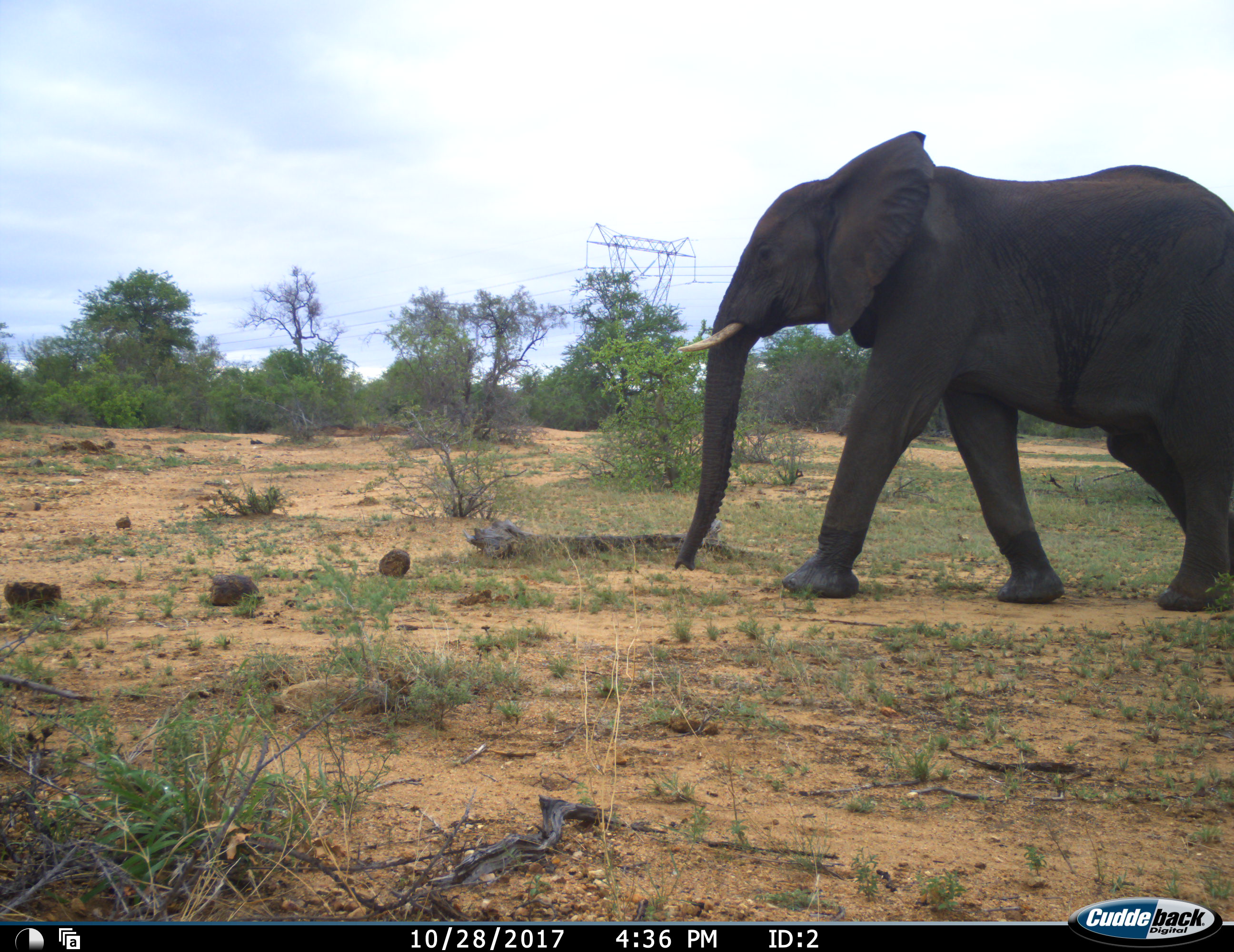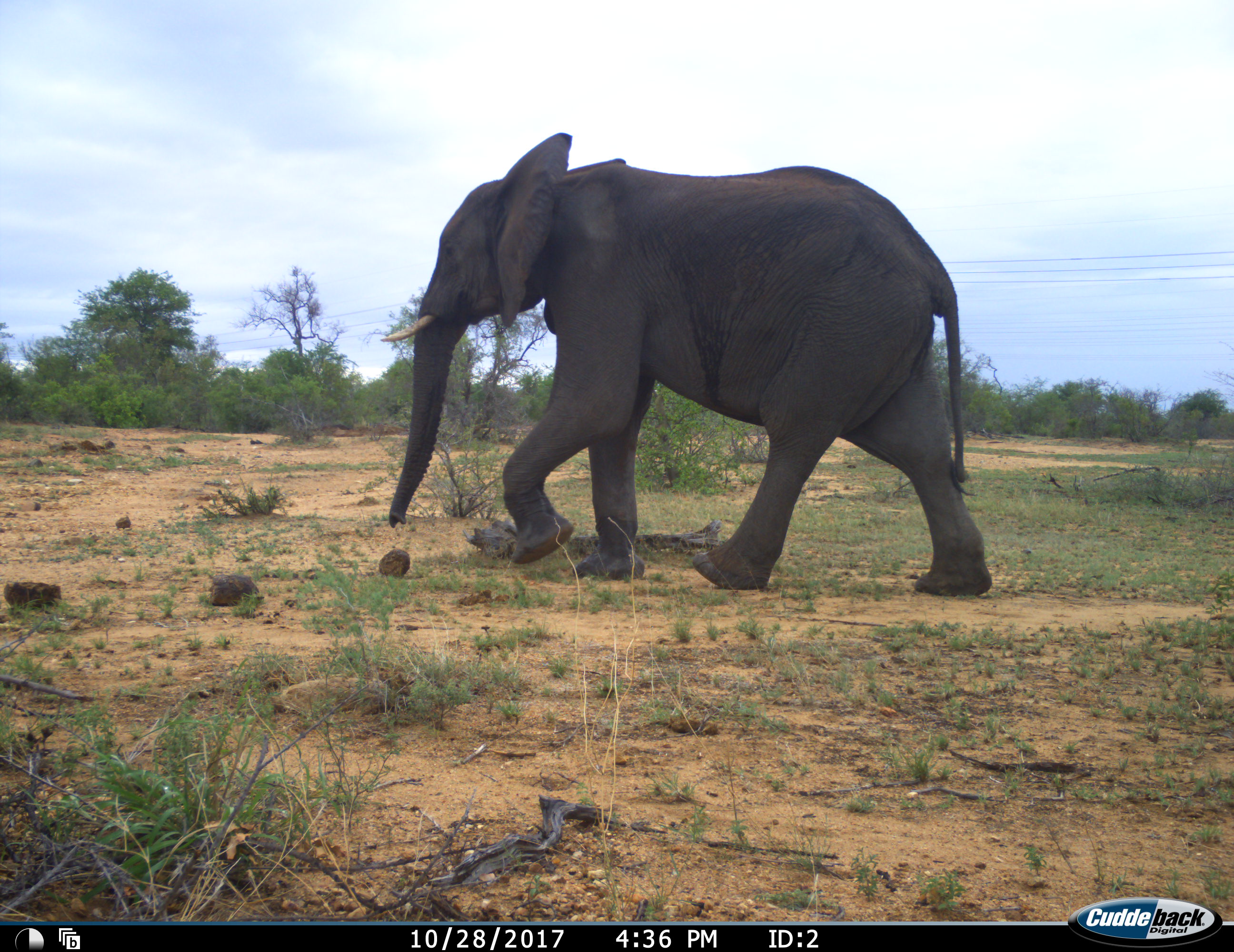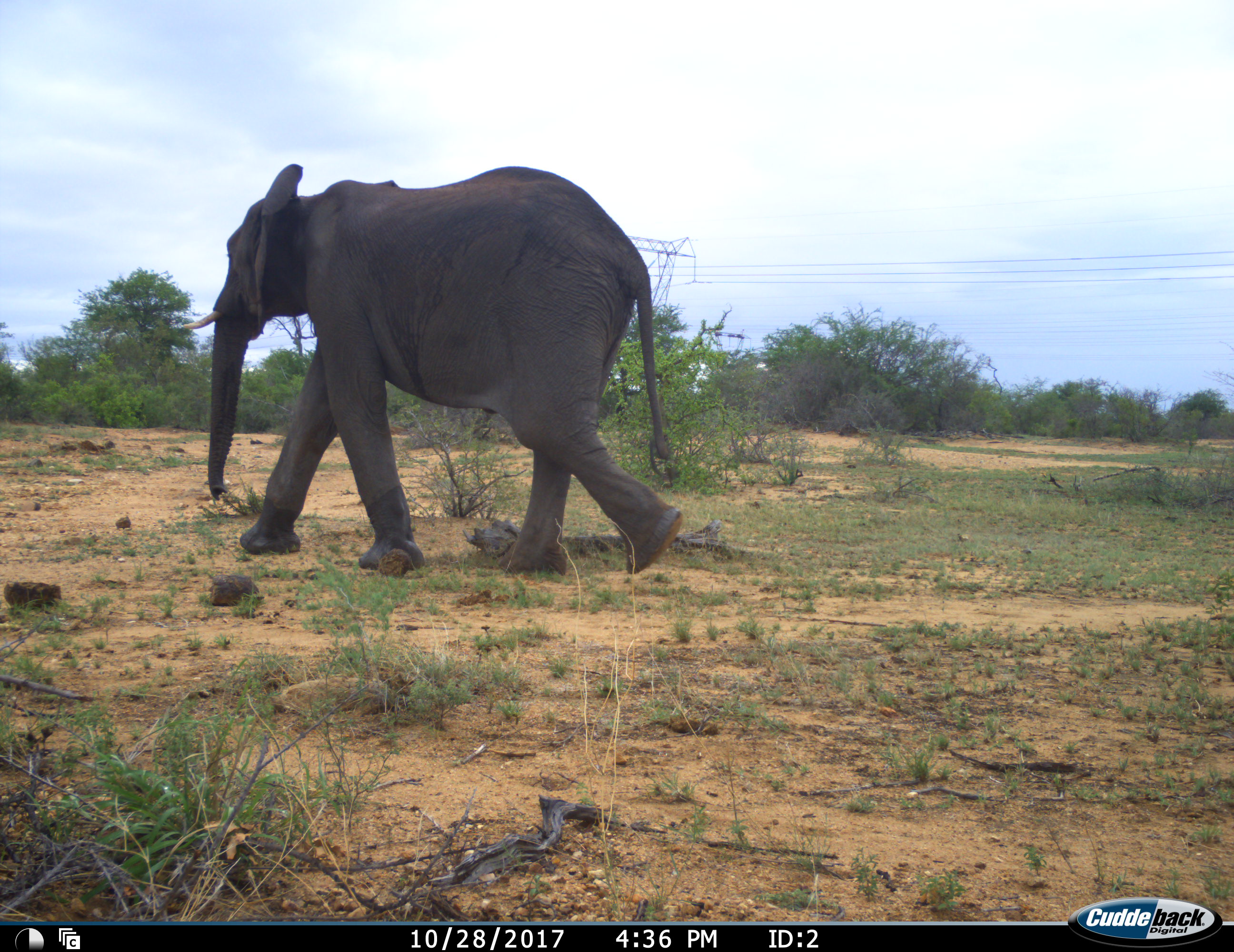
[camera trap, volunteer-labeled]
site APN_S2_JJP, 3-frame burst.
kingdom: Animalia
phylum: Chordata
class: Mammalia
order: Proboscidea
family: Elephantidae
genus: Loxodonta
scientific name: Loxodonta africana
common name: african bush elephant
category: elephant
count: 1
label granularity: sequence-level